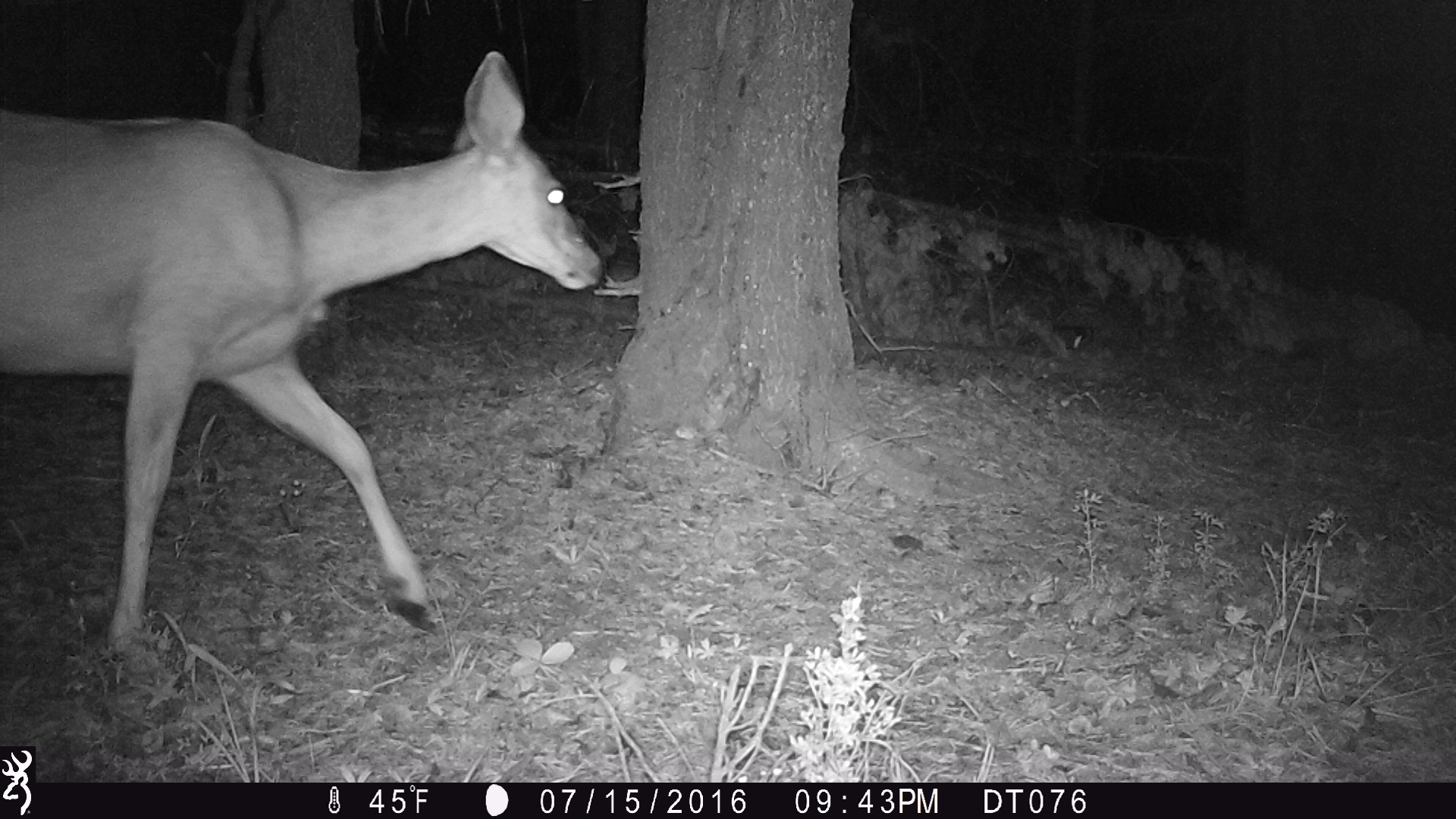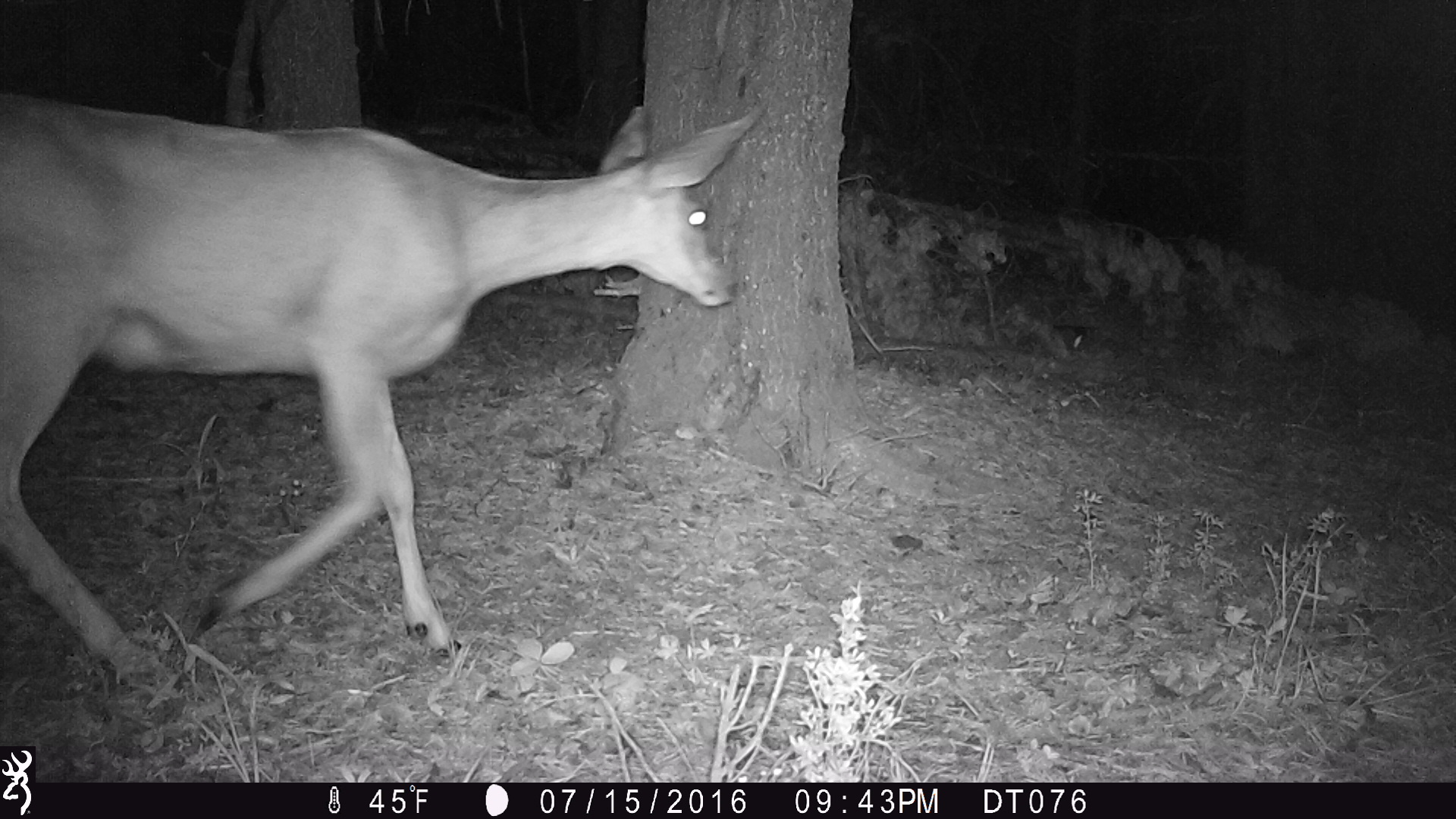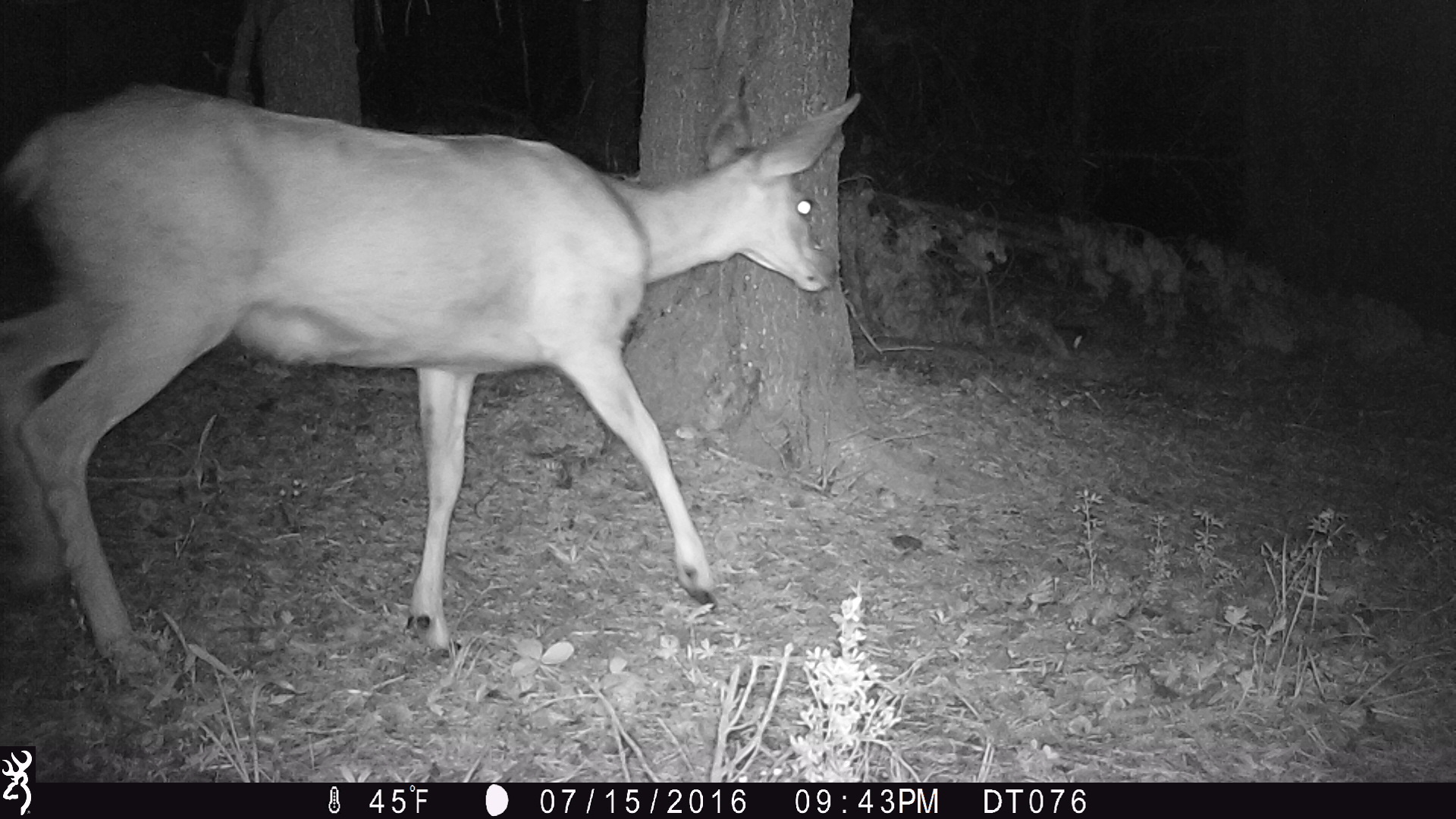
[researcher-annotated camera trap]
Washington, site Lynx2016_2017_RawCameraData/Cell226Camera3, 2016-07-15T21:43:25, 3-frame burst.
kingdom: Animalia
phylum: Chordata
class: Mammalia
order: Artiodactyla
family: Cervidae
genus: Odocoileus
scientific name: Odocoileus hemionus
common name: mule deer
Odocoileus hemionus (mule deer). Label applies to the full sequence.